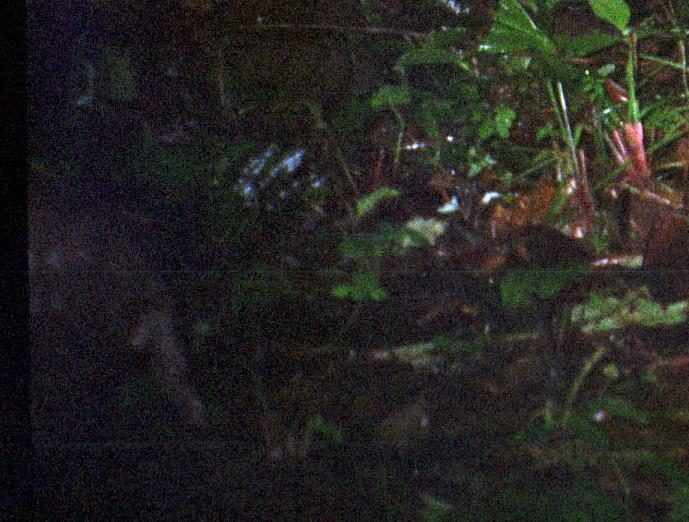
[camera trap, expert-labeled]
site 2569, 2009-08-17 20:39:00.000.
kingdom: Animalia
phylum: Chordata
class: Mammalia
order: Rodentia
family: Cuniculidae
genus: Cuniculus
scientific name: Cuniculus paca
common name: spotted paca